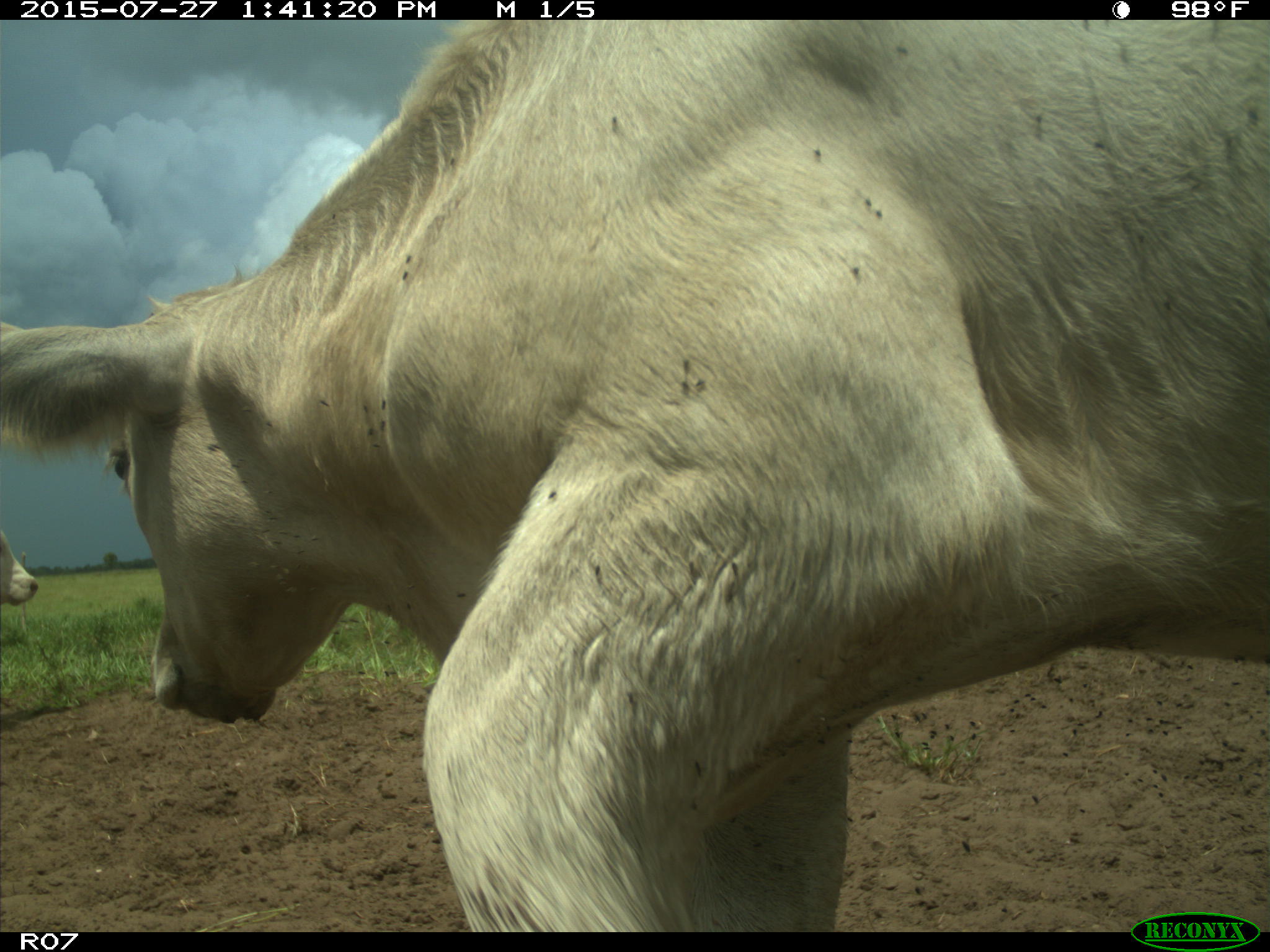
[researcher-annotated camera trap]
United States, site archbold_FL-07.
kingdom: Animalia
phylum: Chordata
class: Mammalia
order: Artiodactyla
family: Bovidae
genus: Bos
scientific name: Bos taurus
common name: domestic cow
Bos taurus (domestic cow).